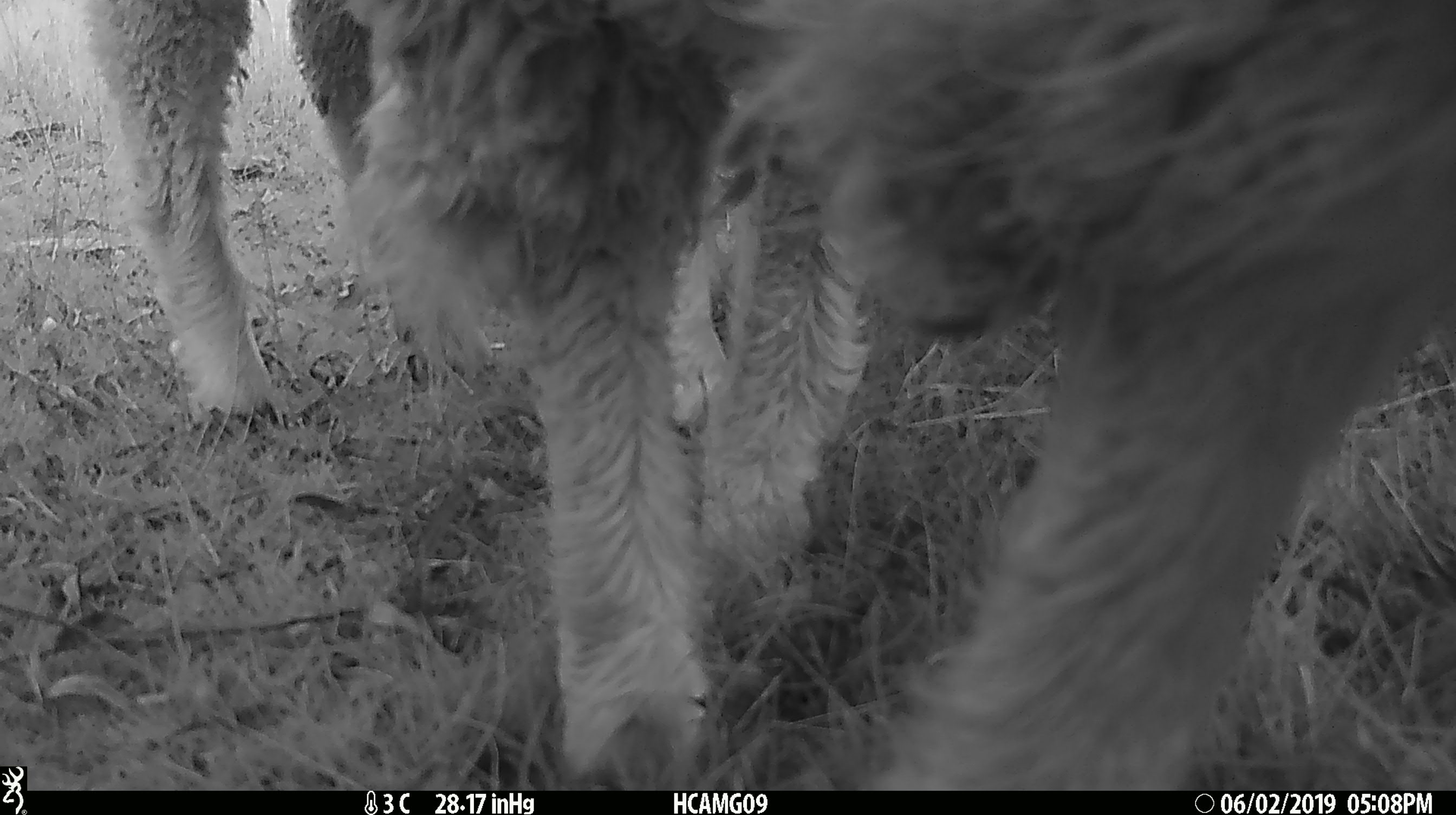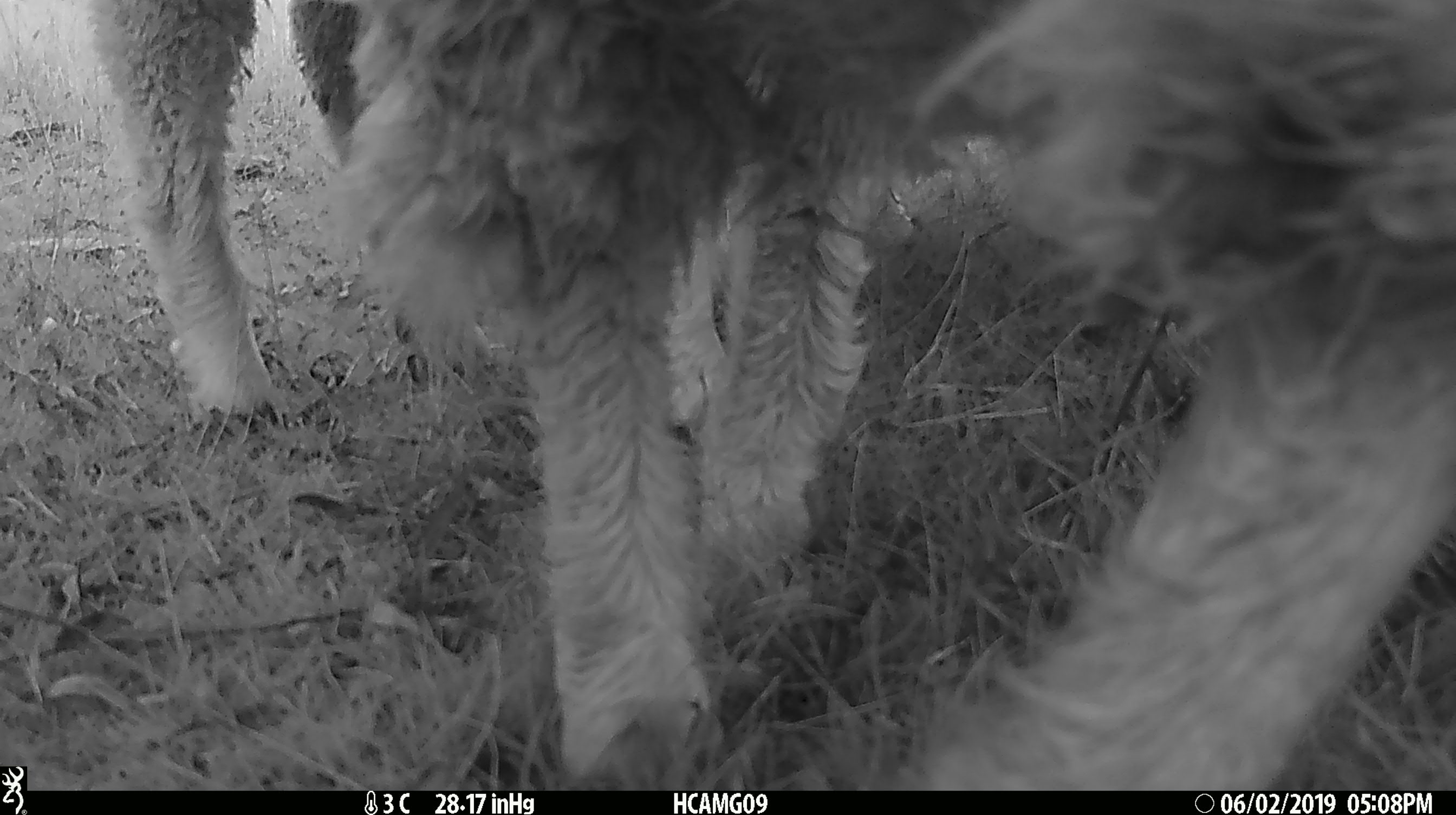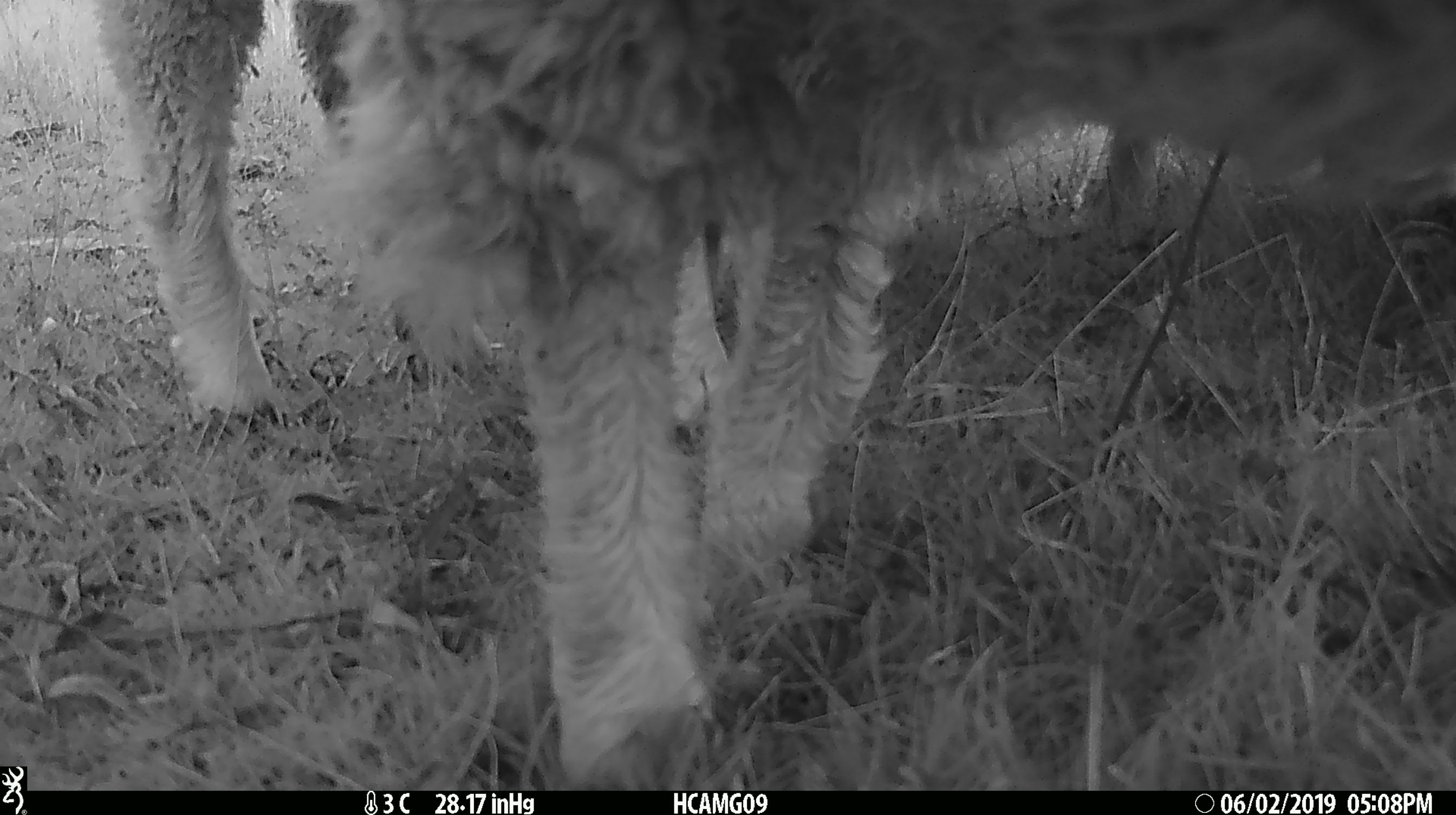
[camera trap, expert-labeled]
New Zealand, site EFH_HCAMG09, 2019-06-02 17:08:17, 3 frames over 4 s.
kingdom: Animalia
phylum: Chordata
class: Mammalia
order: Artiodactyla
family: Bovidae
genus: Ovis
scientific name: Ovis aries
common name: domestic sheep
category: sheep